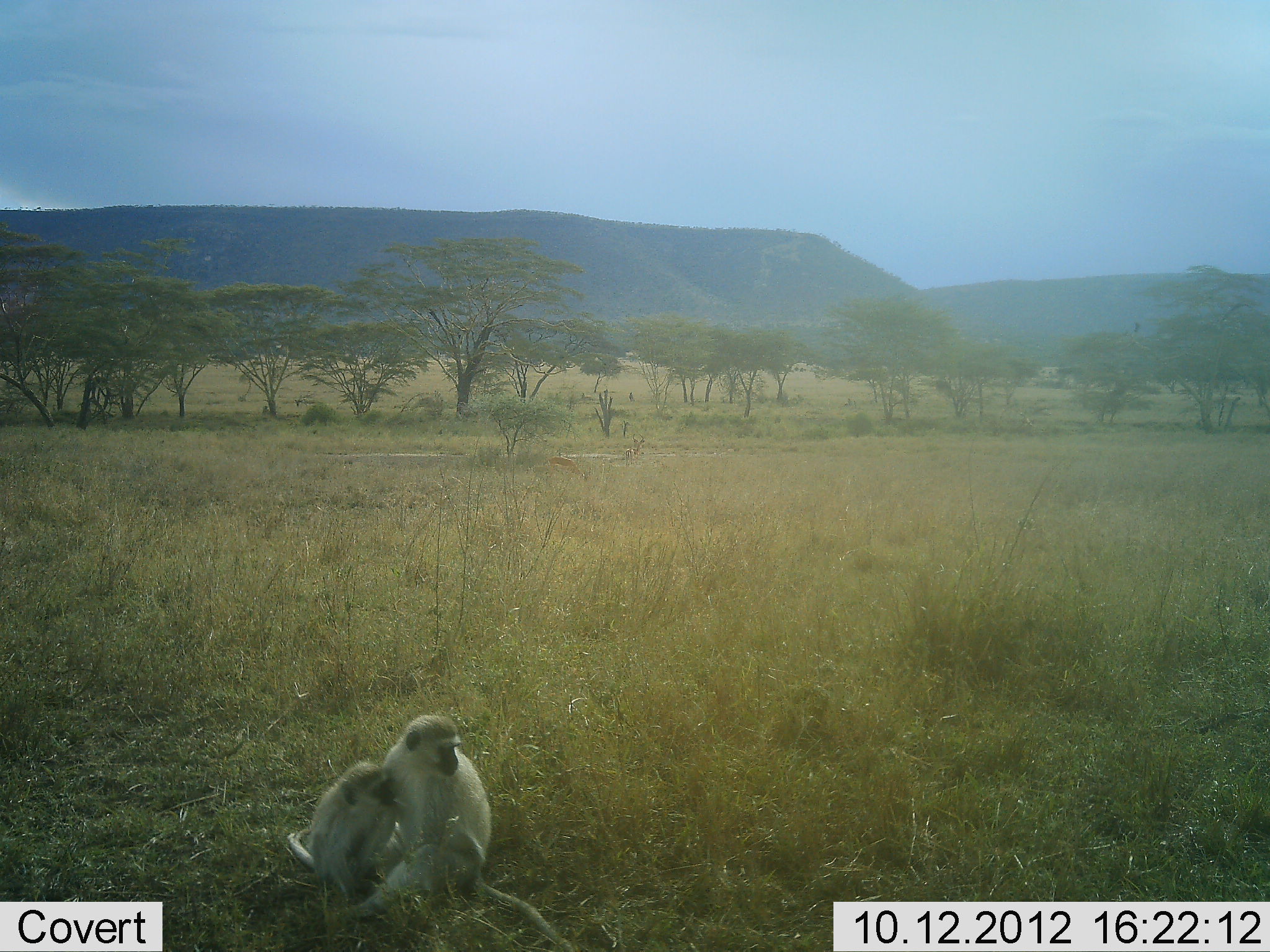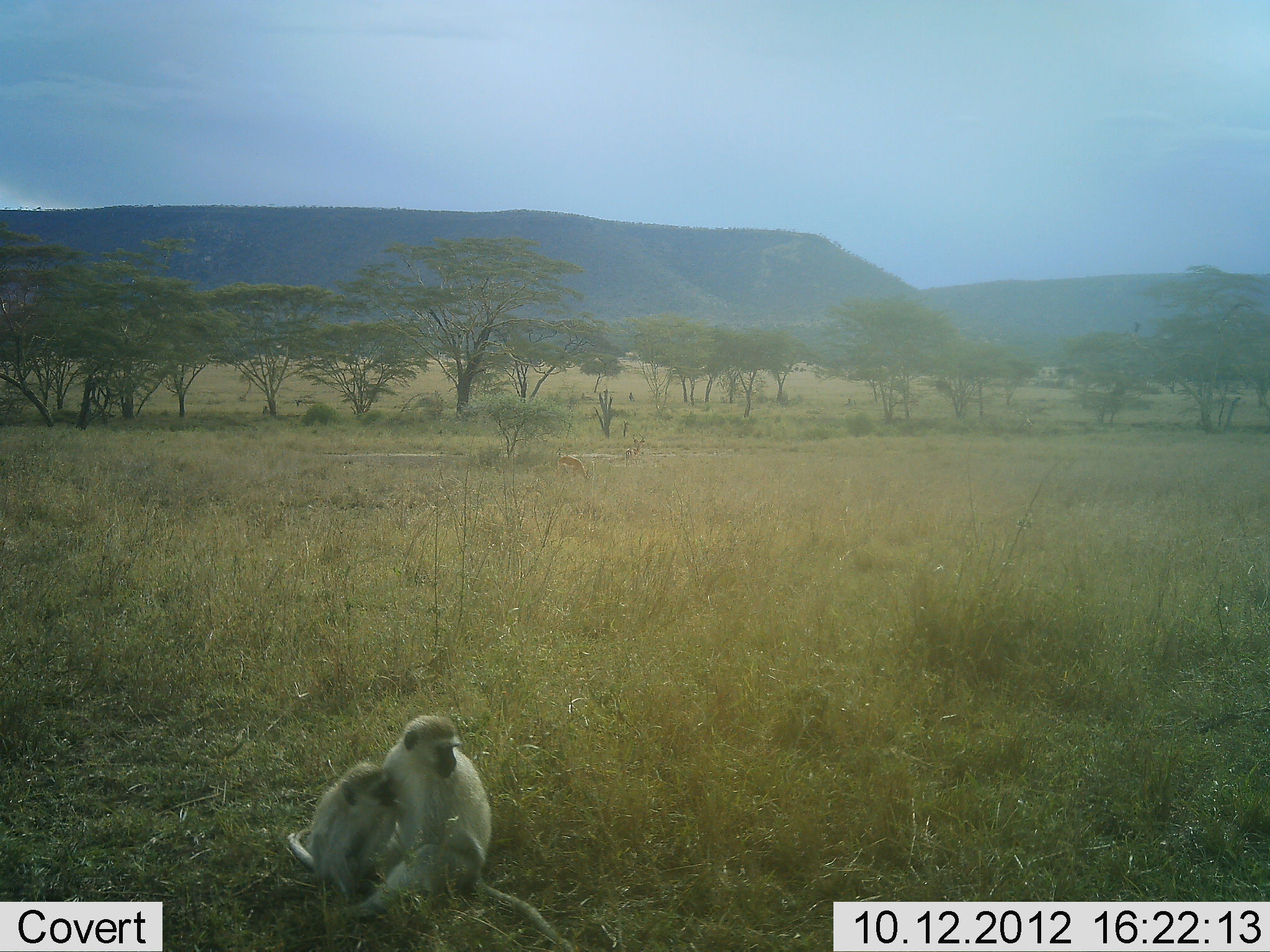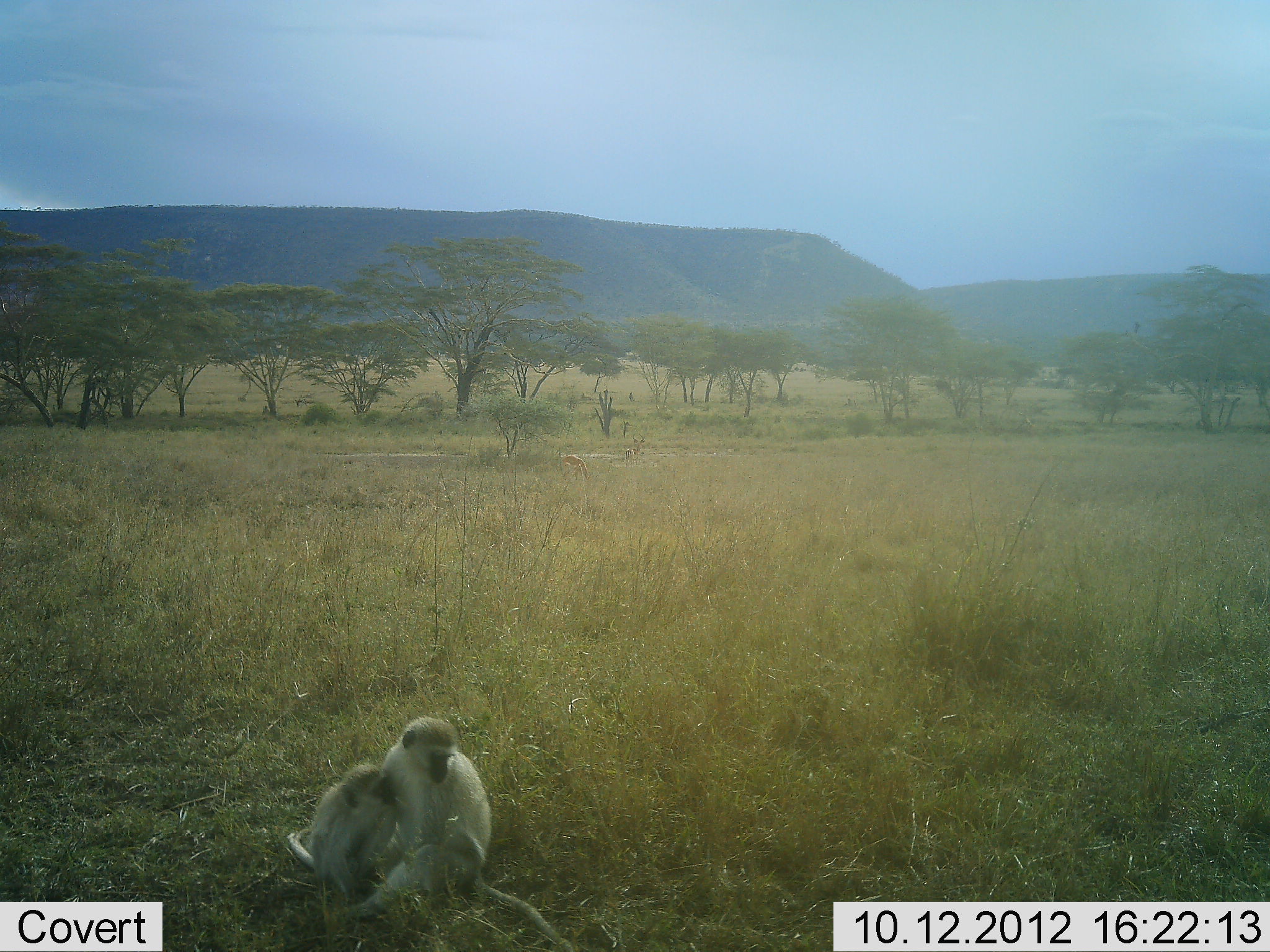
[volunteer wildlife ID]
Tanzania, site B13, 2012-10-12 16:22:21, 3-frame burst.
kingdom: Animalia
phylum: Chordata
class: Mammalia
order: Primates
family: Cercopithecidae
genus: Chlorocebus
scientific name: Chlorocebus pygerythrus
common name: vervet monkey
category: monkeyvervet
Monkeyvervet (vervet monkey) (Chlorocebus pygerythrus), count 2. Behavior (volunteer vote fractions): standing 10%, resting 90%, moving 0%, interacting 20%. Young present (vote fraction): 50%. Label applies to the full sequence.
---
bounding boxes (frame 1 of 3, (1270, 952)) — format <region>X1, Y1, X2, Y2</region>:
animal: <region>382, 715, 588, 952</region>; <region>284, 755, 398, 904</region>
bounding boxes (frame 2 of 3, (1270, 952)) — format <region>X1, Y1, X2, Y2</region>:
animal: <region>379, 713, 582, 950</region>; <region>284, 758, 402, 904</region>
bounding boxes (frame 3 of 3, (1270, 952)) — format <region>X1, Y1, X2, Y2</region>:
animal: <region>372, 717, 573, 952</region>; <region>283, 758, 399, 905</region>